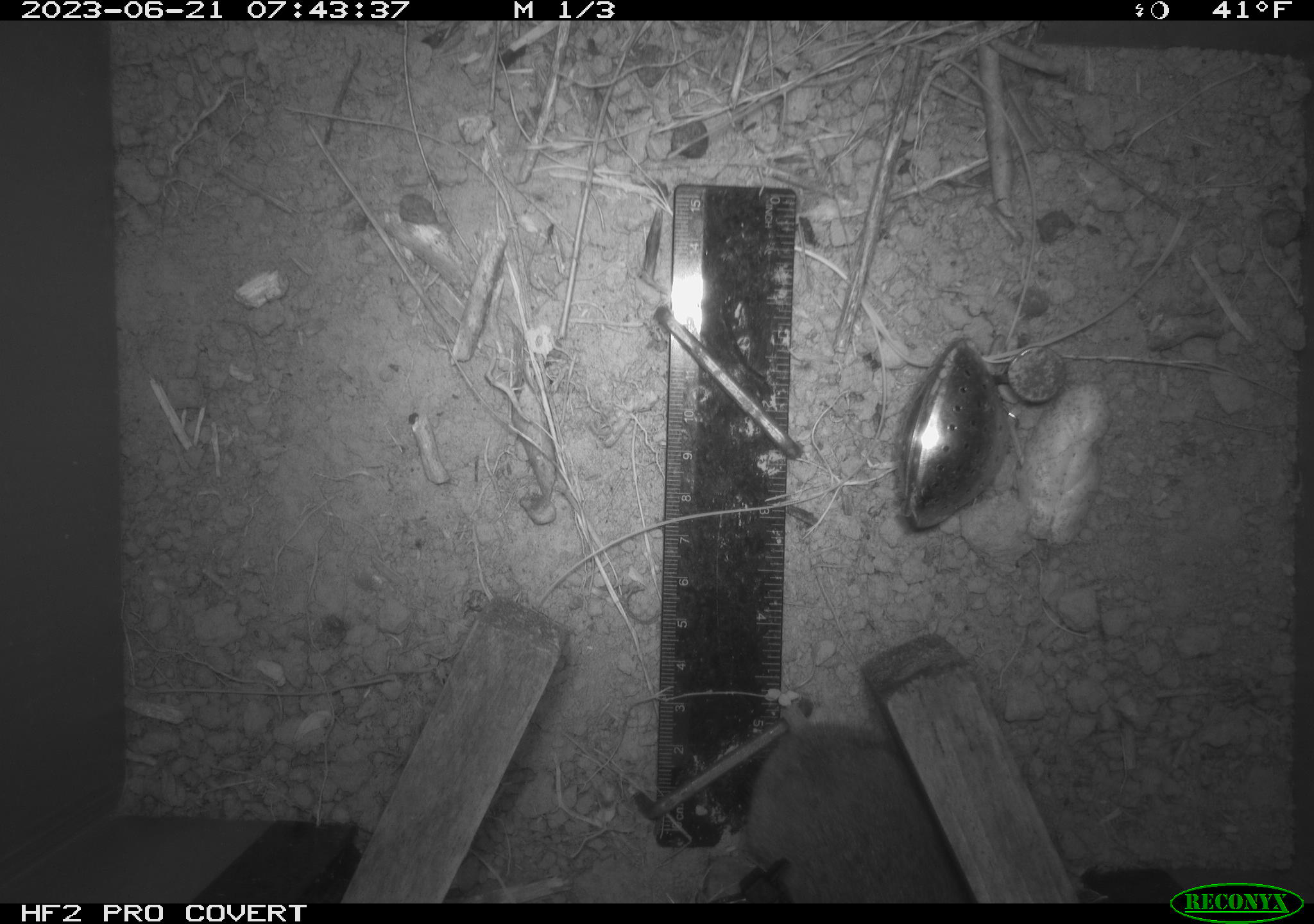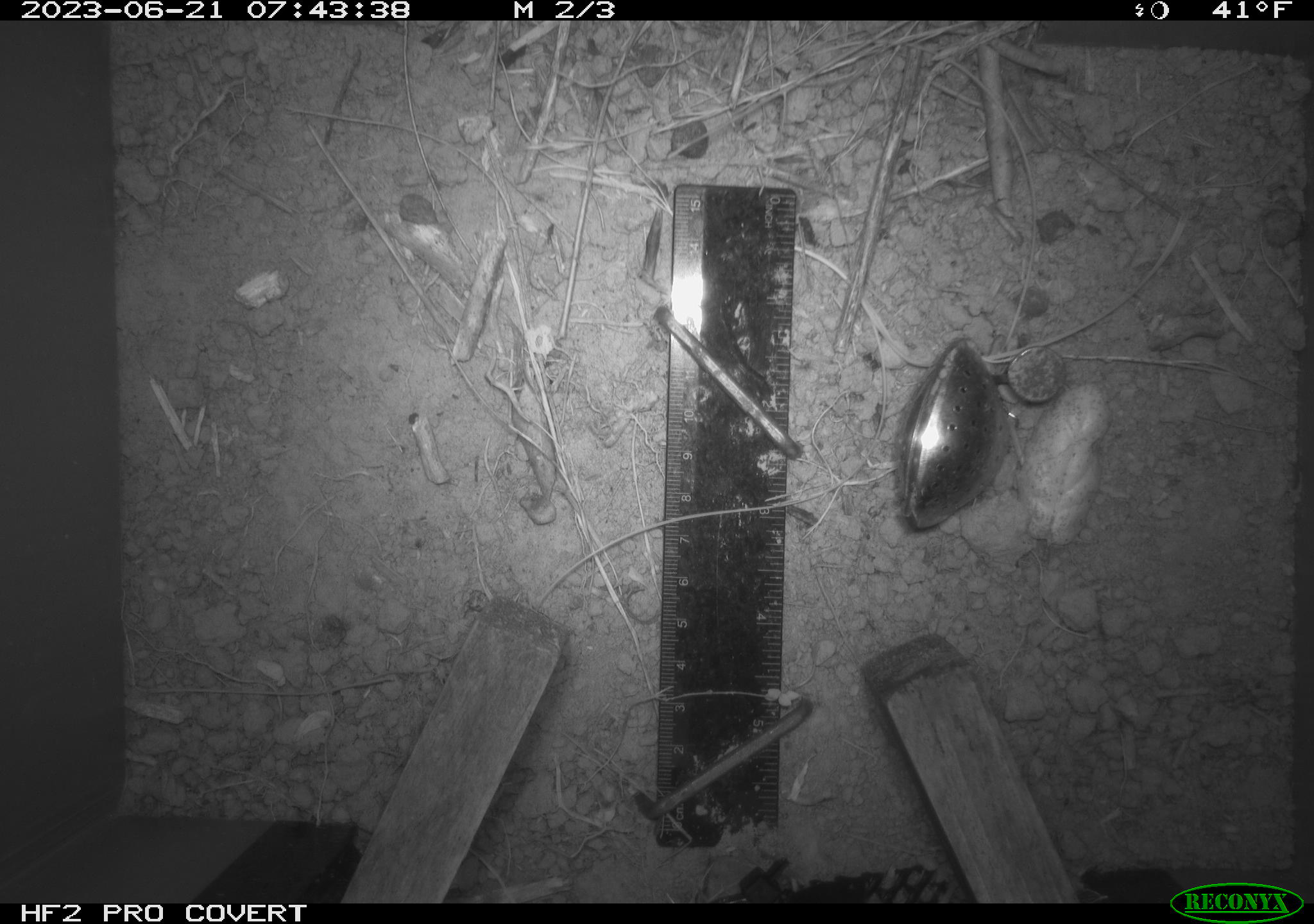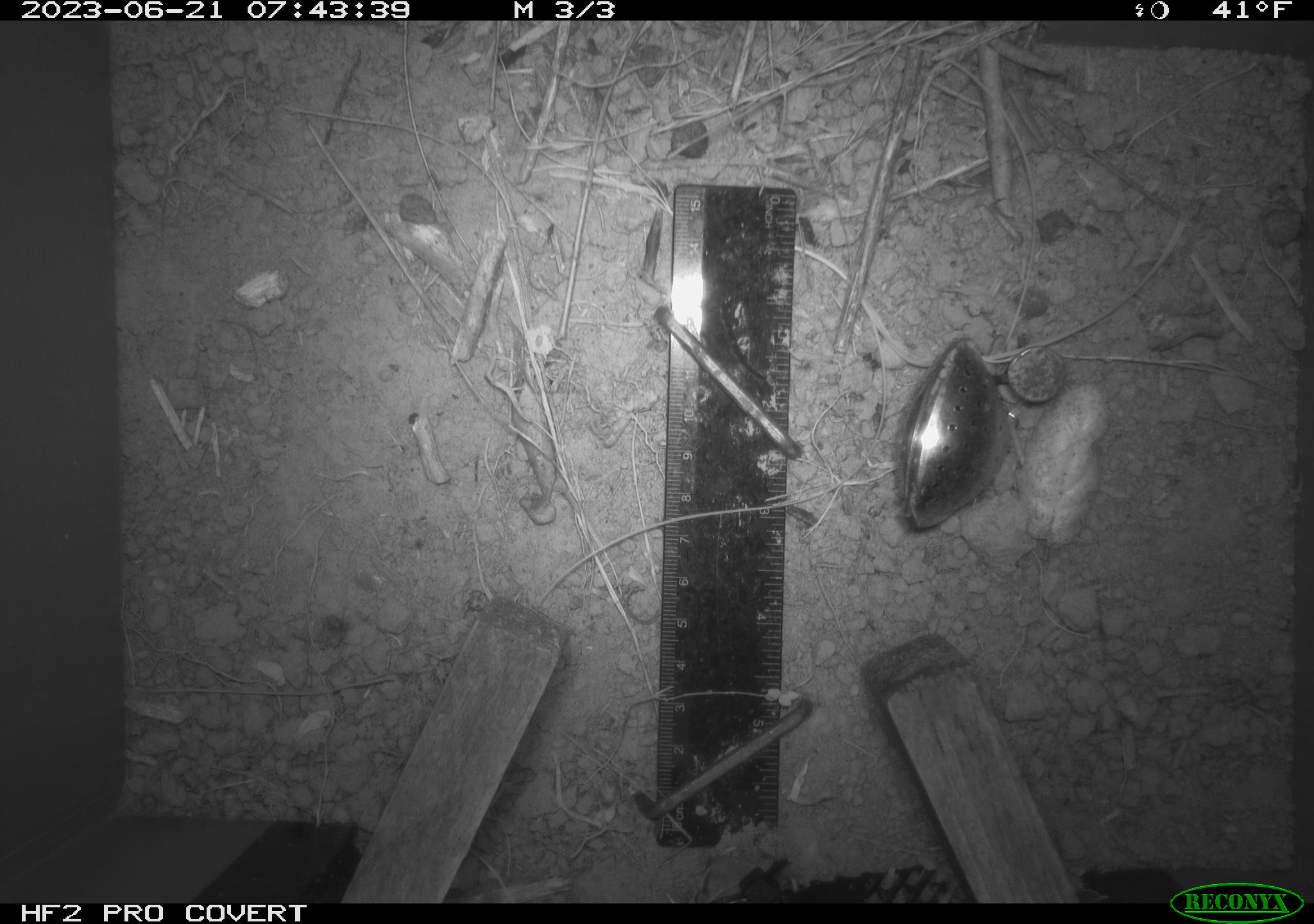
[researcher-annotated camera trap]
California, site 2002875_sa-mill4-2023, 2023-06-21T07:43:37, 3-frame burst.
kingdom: Animalia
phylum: Chordata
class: Mammalia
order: Rodentia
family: Cricetidae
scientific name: Arvicolinae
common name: voles, lemmings, and muskrats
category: arvicolinae subfamily